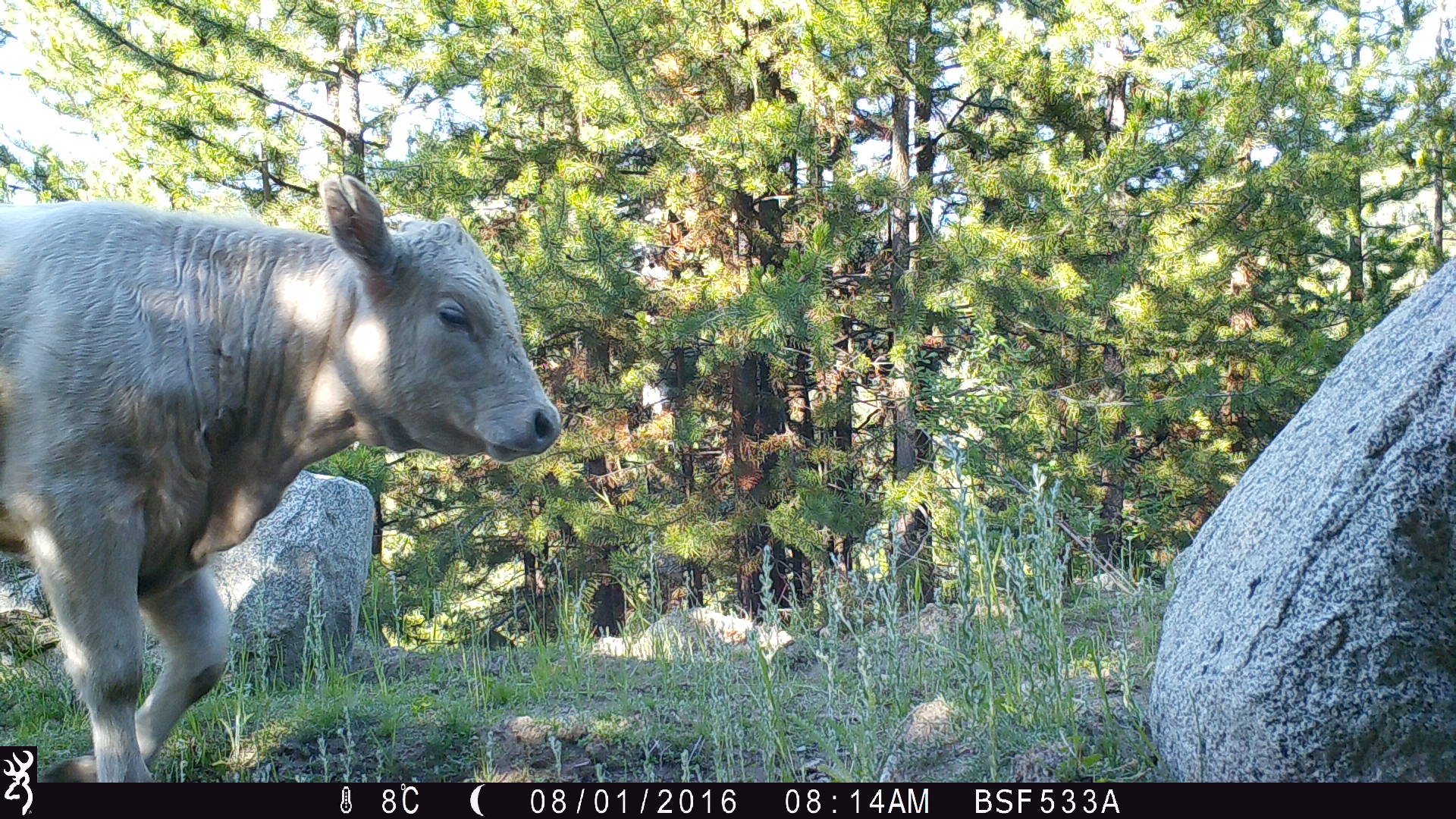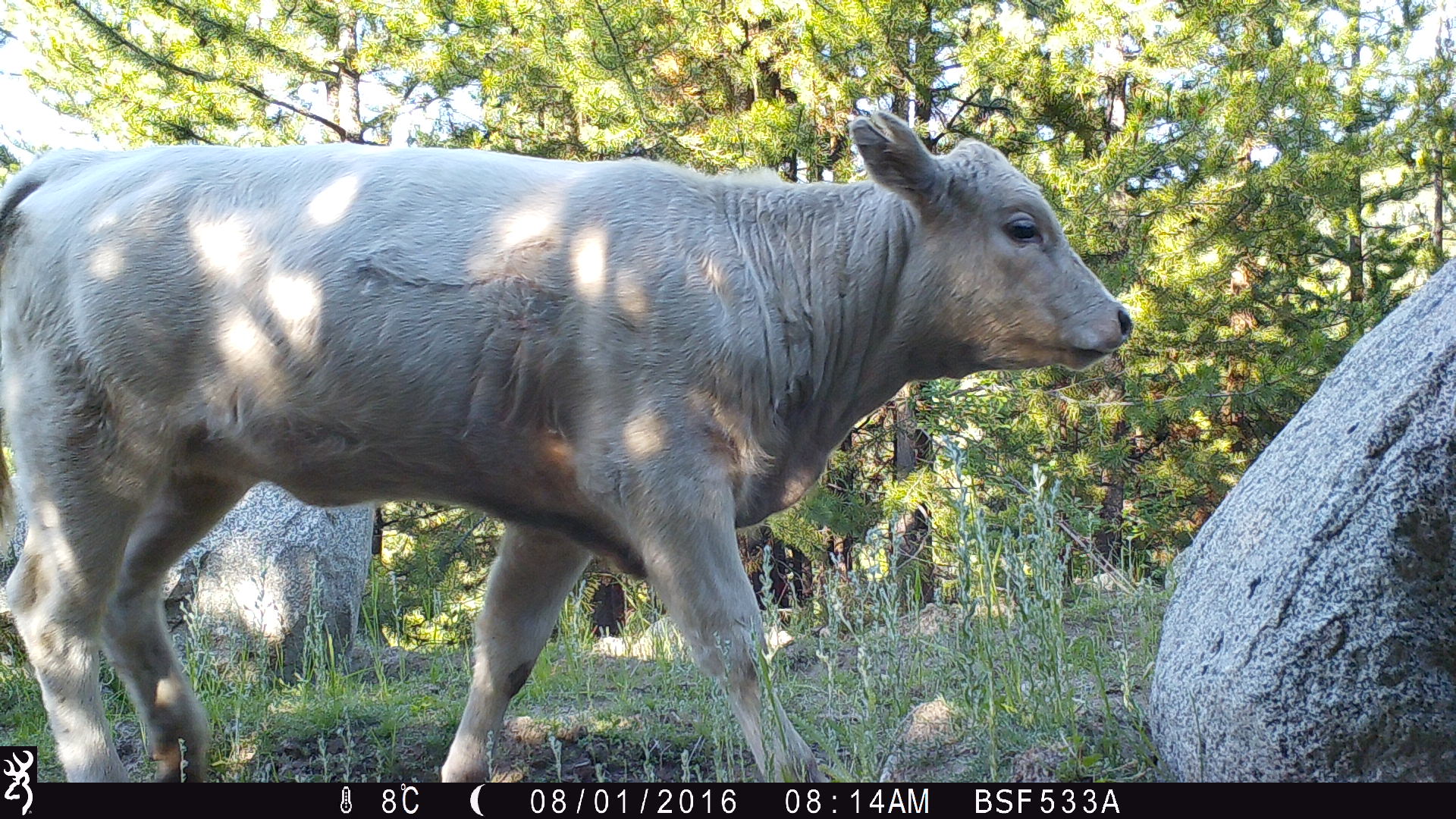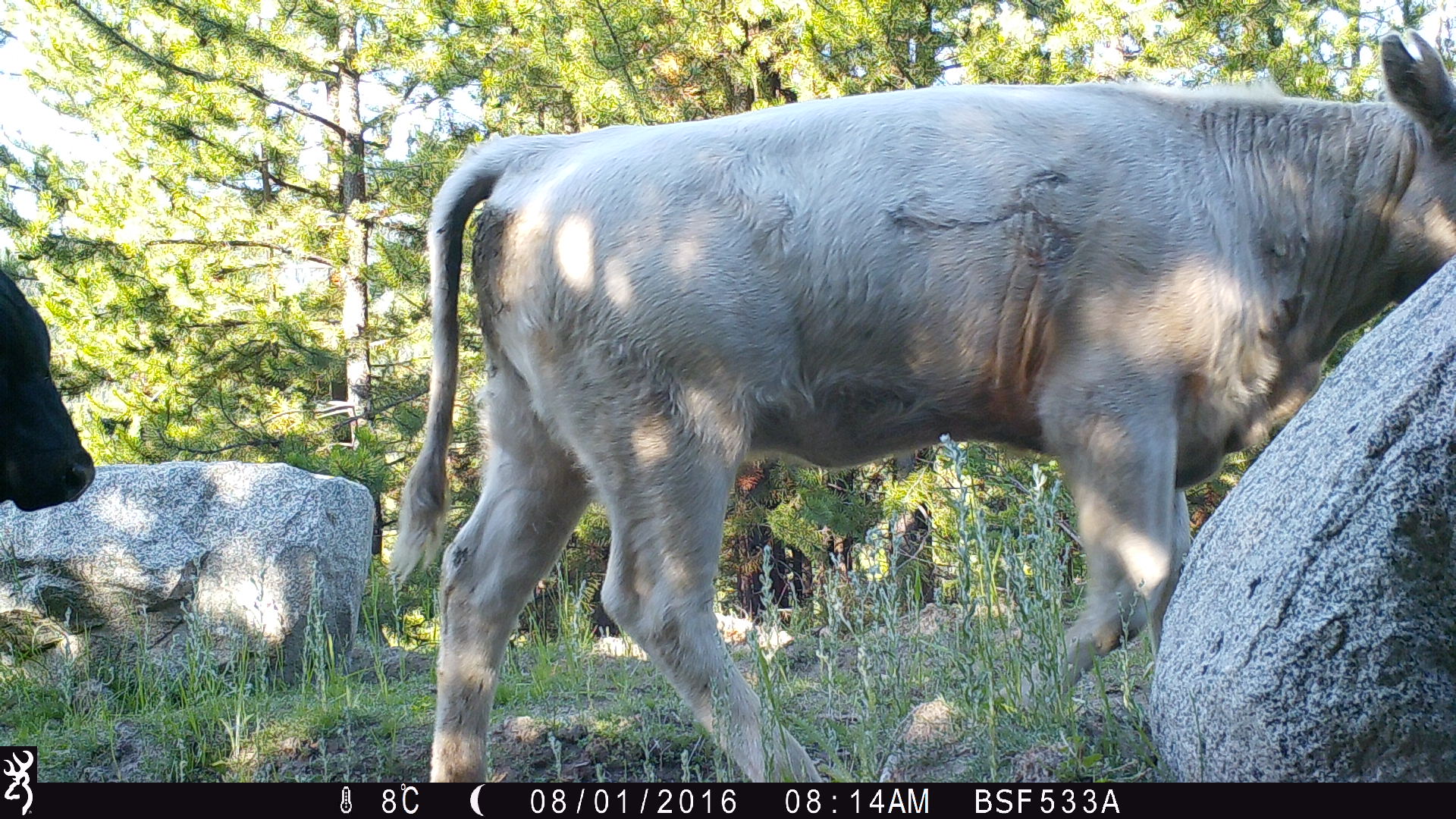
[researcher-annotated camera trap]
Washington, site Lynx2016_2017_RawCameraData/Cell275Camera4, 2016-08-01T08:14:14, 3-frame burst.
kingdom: Animalia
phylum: Chordata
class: Mammalia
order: Artiodactyla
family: Bovidae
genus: Bos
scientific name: Bos taurus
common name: domestic cattle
Domestic cattle (Bos taurus). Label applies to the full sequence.